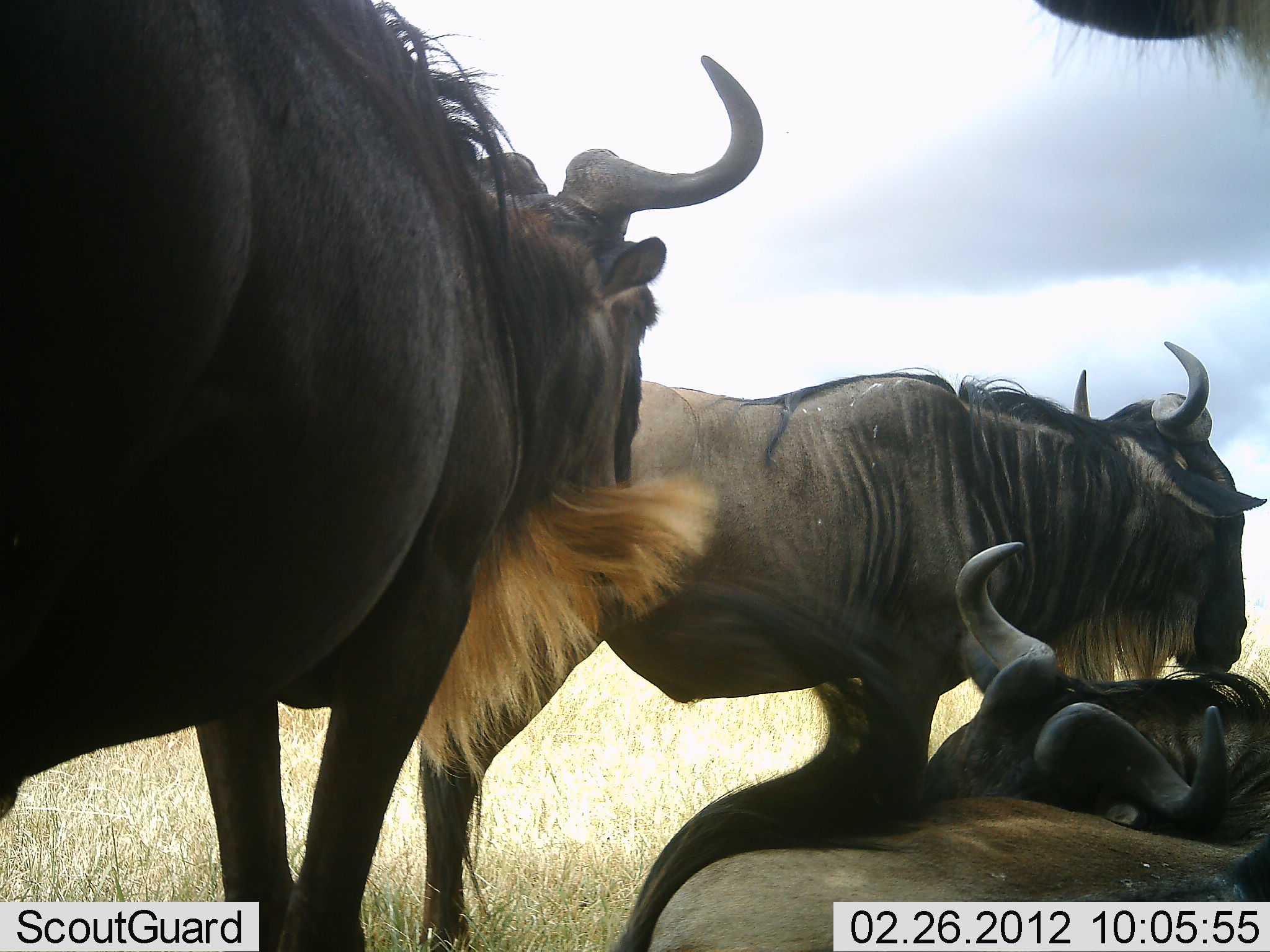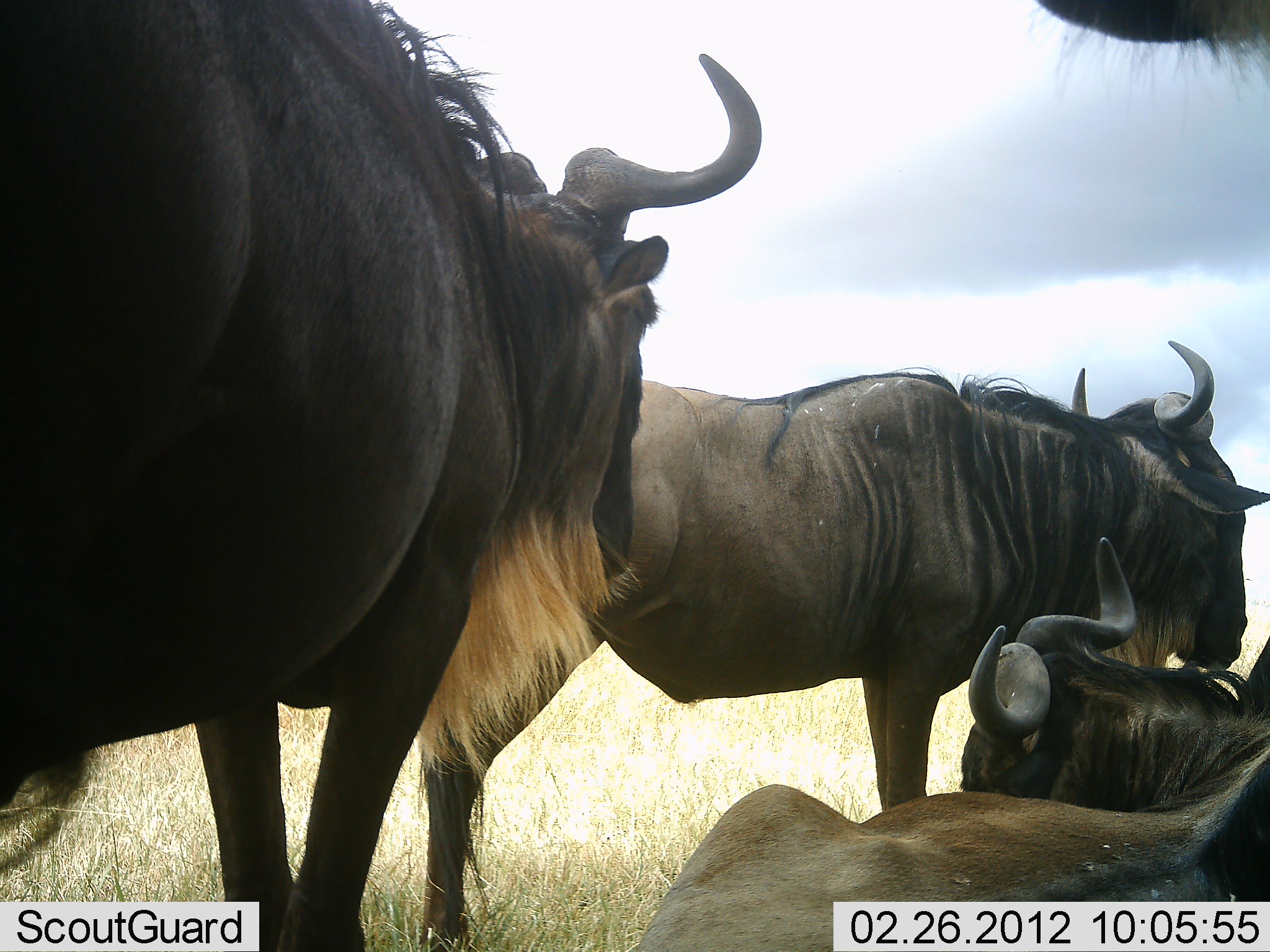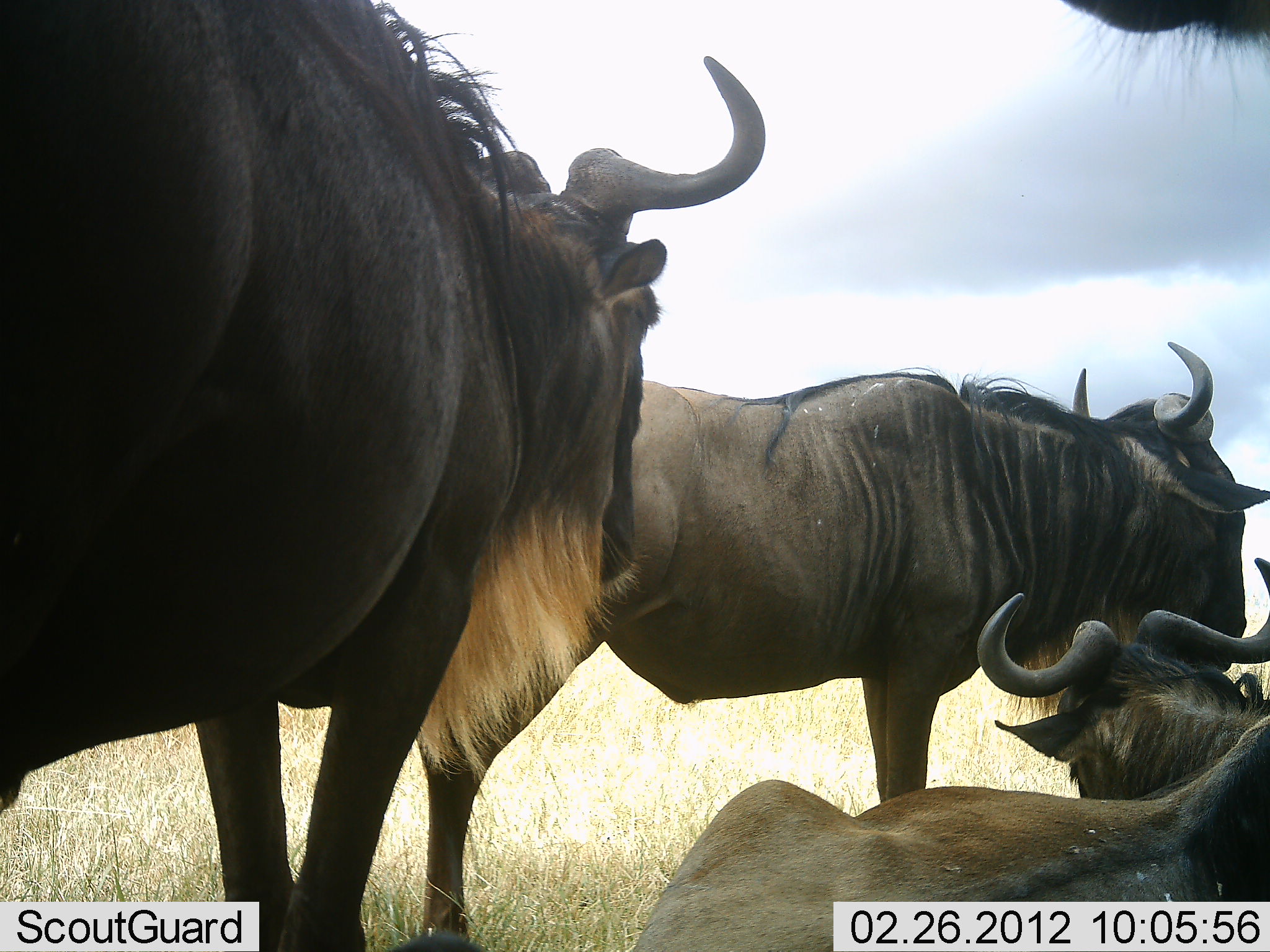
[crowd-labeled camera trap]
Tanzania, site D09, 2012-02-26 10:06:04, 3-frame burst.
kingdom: Animalia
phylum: Chordata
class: Mammalia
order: Artiodactyla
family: Bovidae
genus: Connochaetes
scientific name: Connochaetes taurinus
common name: blue wildebeest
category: wildebeest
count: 4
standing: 92%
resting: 92%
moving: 0%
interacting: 8%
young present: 0%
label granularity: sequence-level